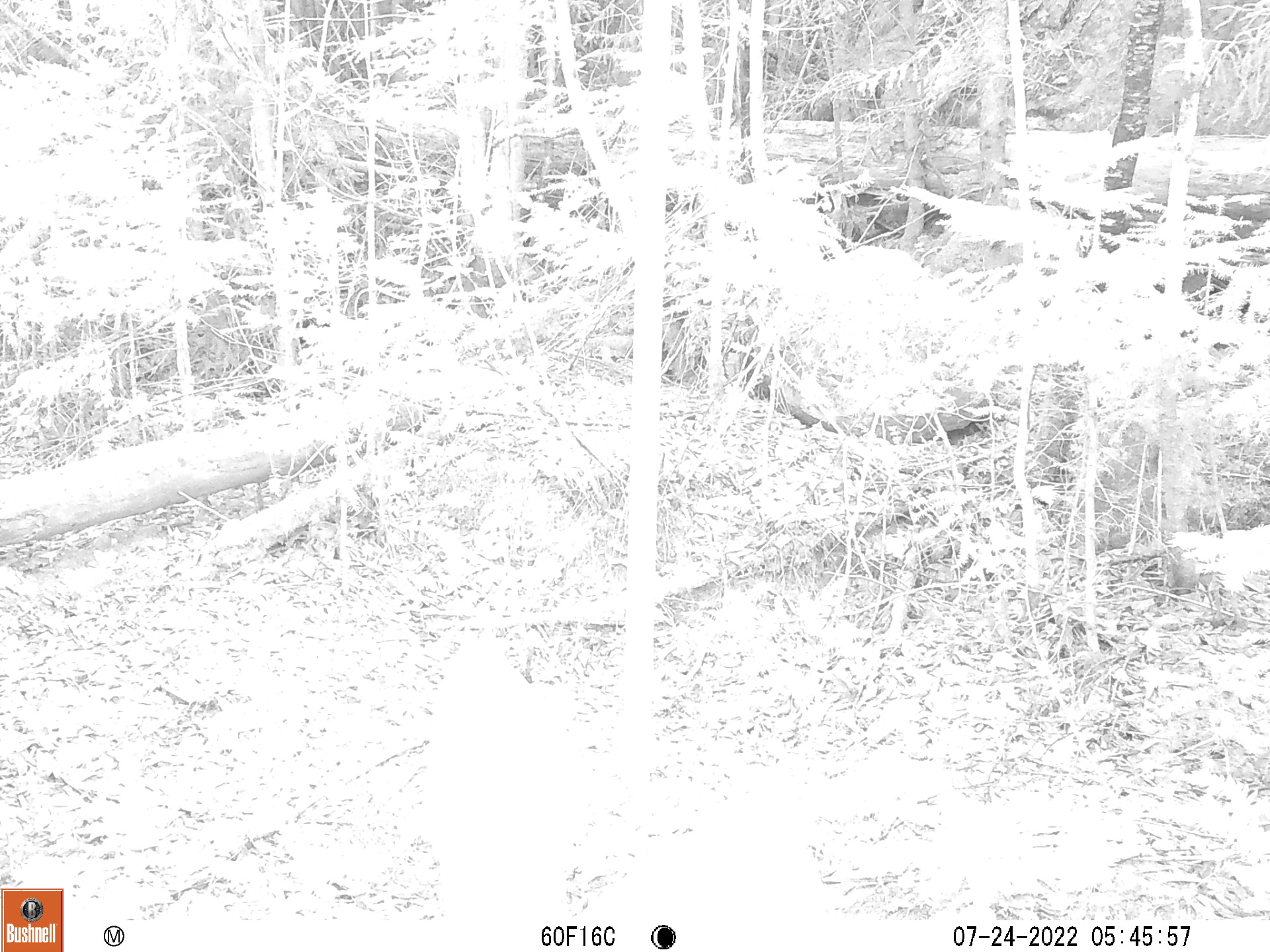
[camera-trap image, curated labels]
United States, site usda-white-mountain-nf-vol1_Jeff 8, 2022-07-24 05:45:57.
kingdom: Animalia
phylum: Chordata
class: Mammalia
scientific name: Mammalia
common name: mammal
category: mammal sp.